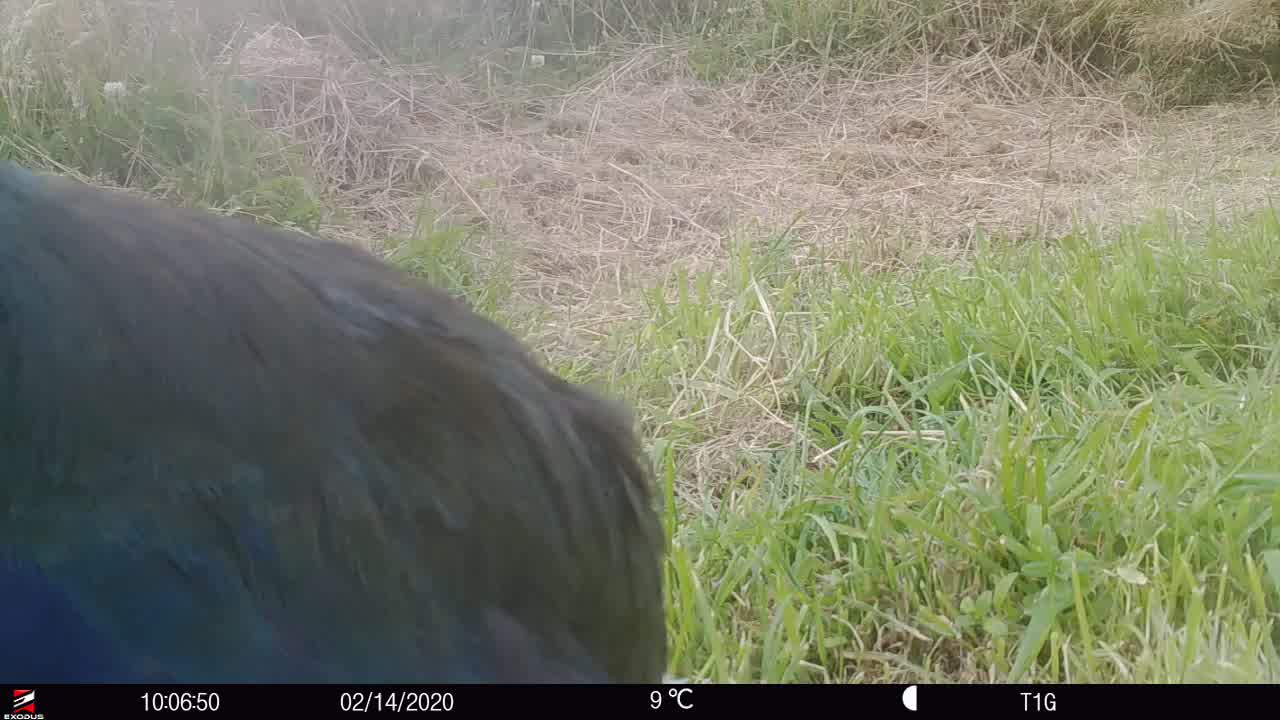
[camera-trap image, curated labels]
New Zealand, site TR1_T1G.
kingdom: Animalia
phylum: Chordata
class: Aves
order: Gruiformes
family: Rallidae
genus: Porphyrio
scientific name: Porphyrio mantelli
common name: takahe